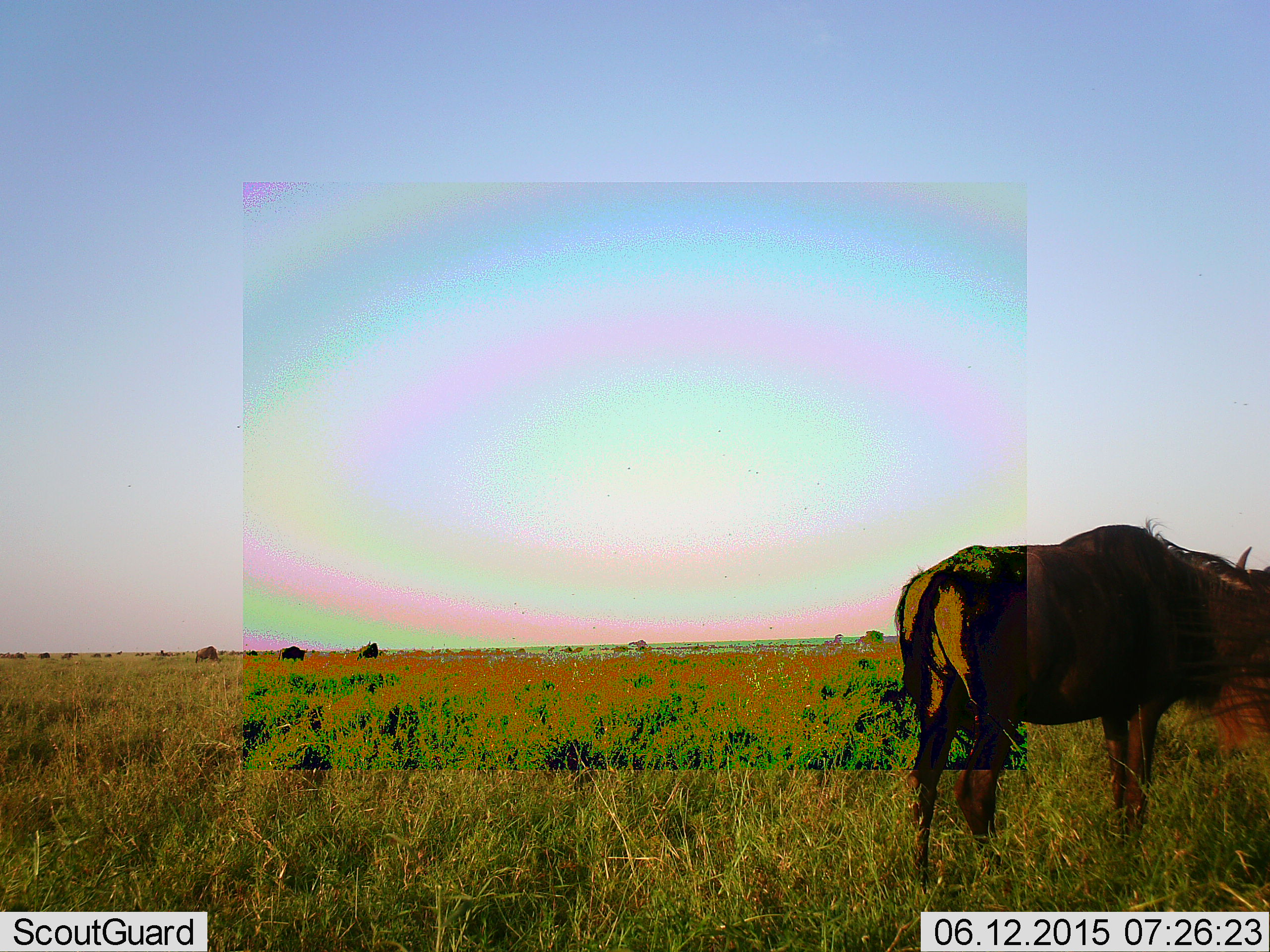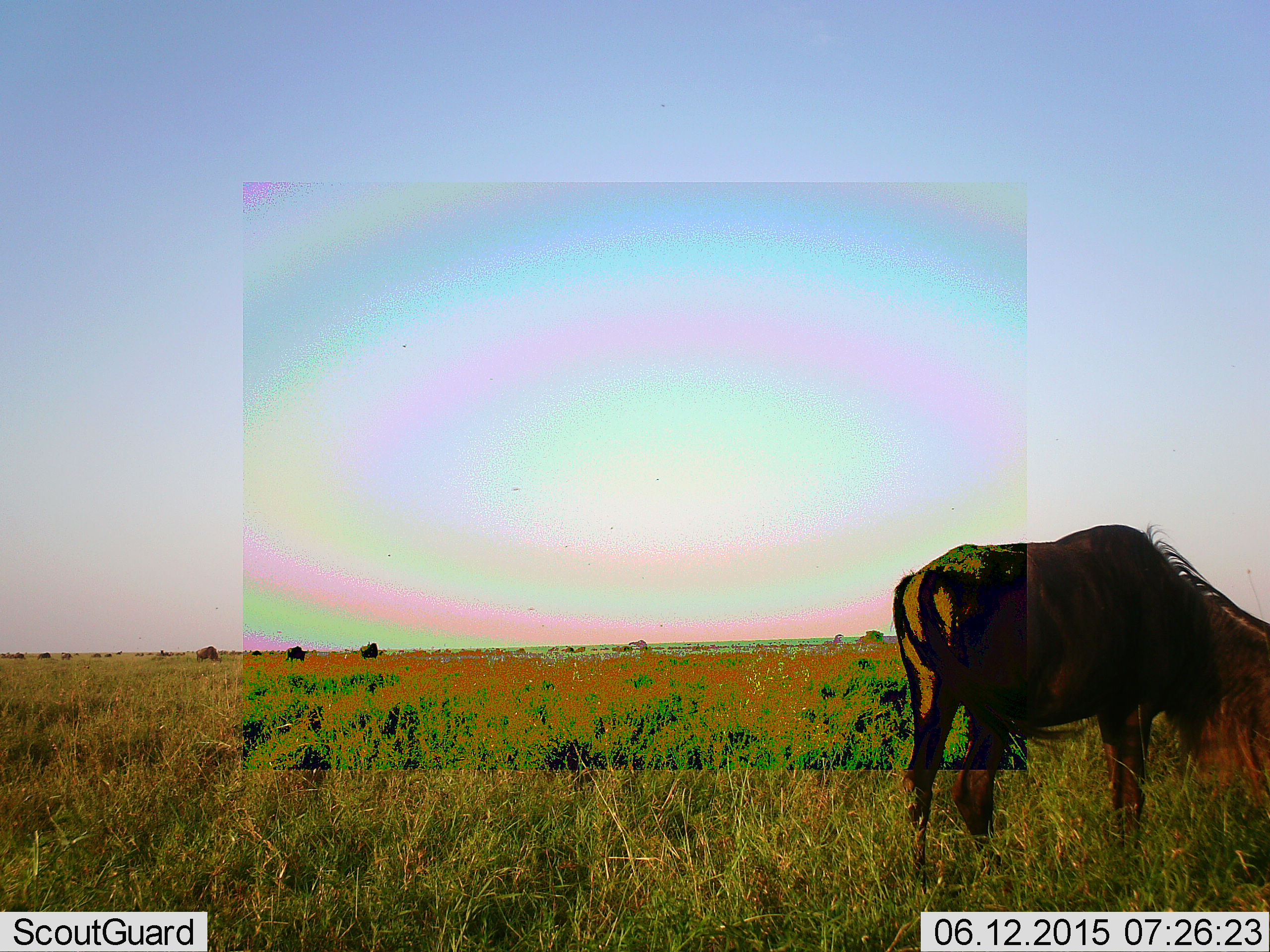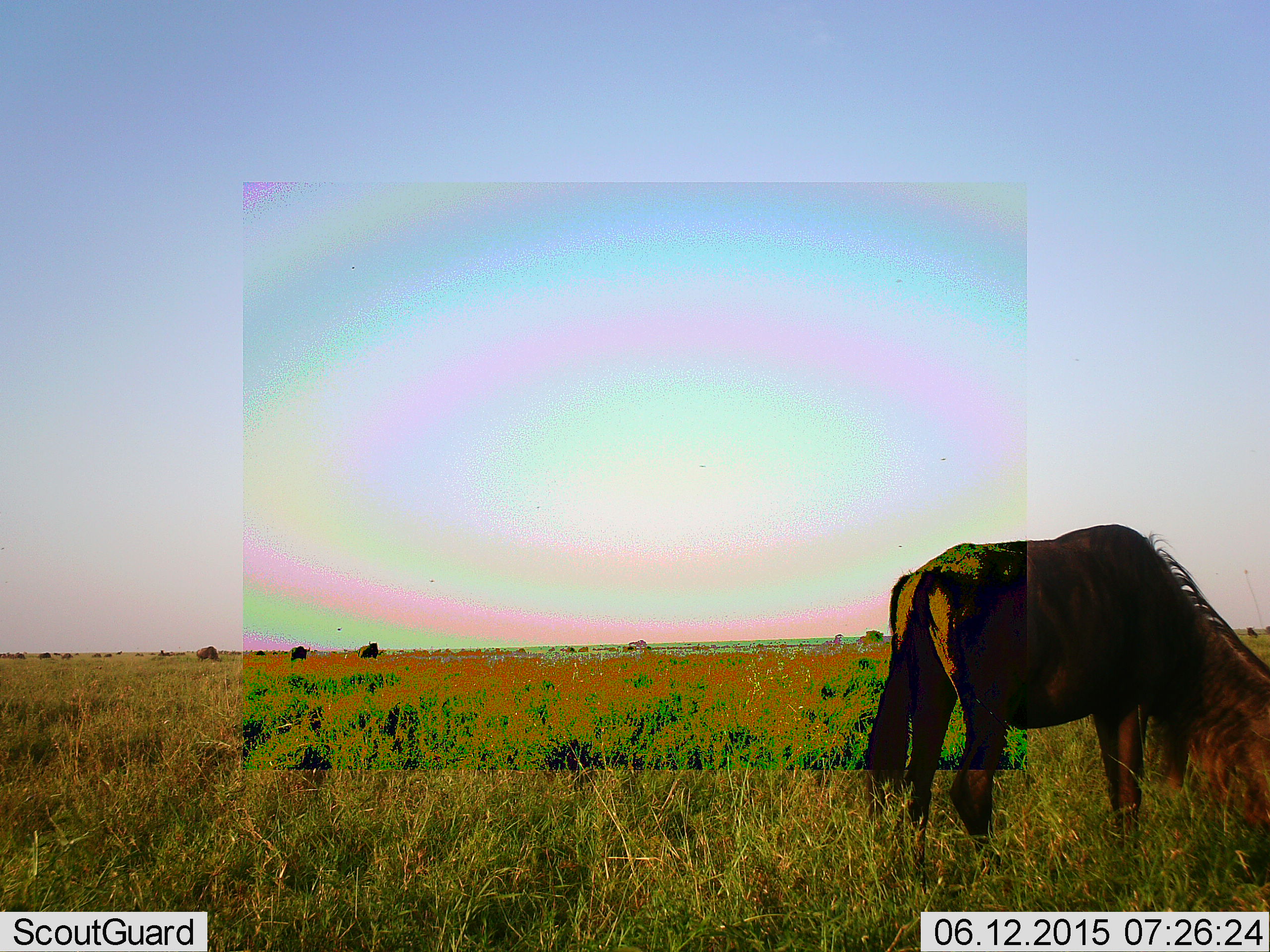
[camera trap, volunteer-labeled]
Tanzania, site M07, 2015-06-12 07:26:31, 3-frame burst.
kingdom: Animalia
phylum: Chordata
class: Mammalia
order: Artiodactyla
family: Bovidae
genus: Connochaetes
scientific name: Connochaetes taurinus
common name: blue wildebeest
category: wildebeest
Wildebeest (blue wildebeest) (Connochaetes taurinus), count 5. Behavior (volunteer vote fractions): standing 40%, resting 0%, moving 30%, interacting 0%. Young present (vote fraction): 0%. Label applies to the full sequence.